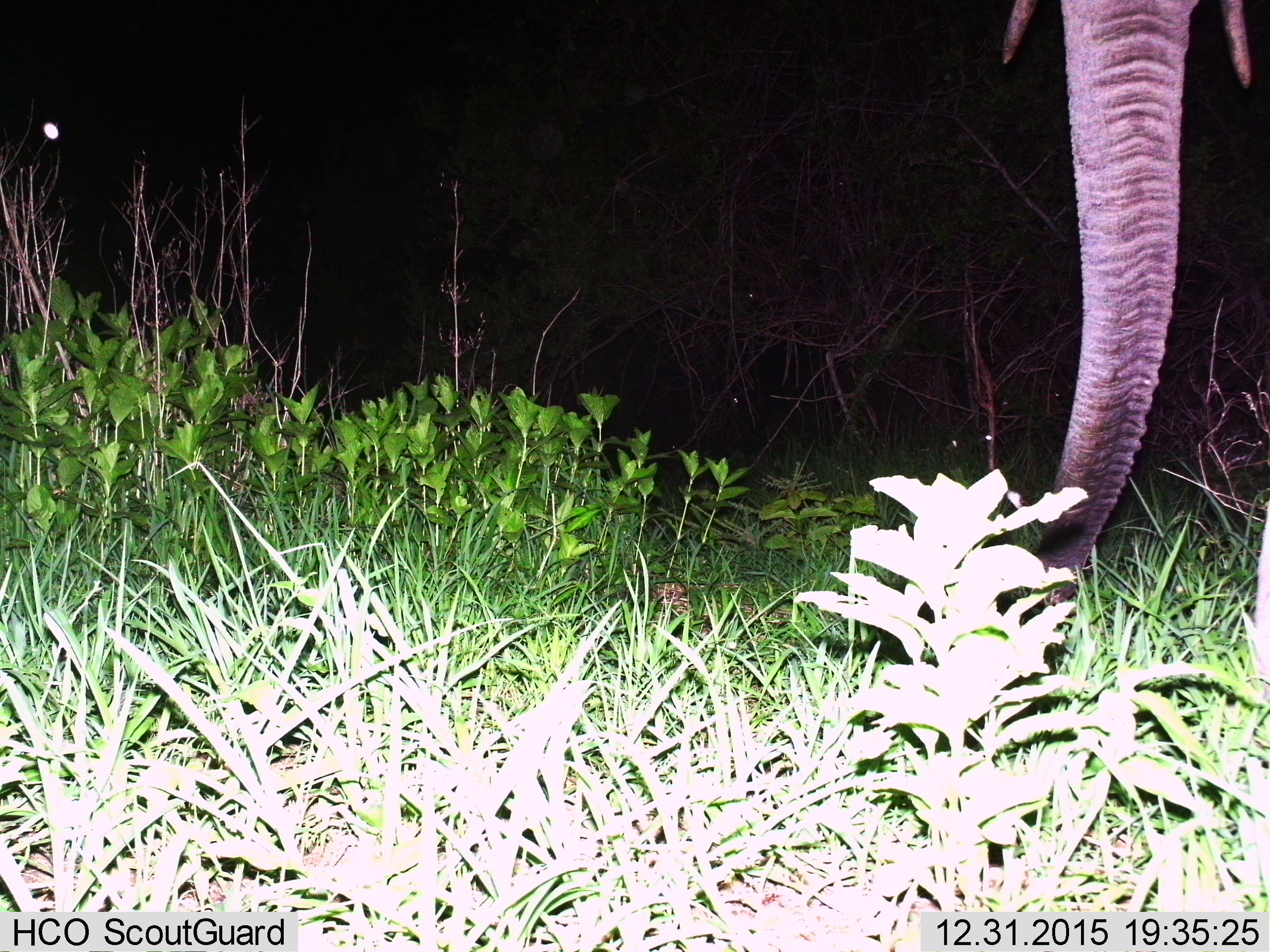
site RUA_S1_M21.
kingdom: Animalia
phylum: Chordata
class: Mammalia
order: Proboscidea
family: Elephantidae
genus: Loxodonta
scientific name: Loxodonta africana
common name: african bush elephant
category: elephant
Elephant (african bush elephant) (Loxodonta africana), count 1. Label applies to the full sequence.